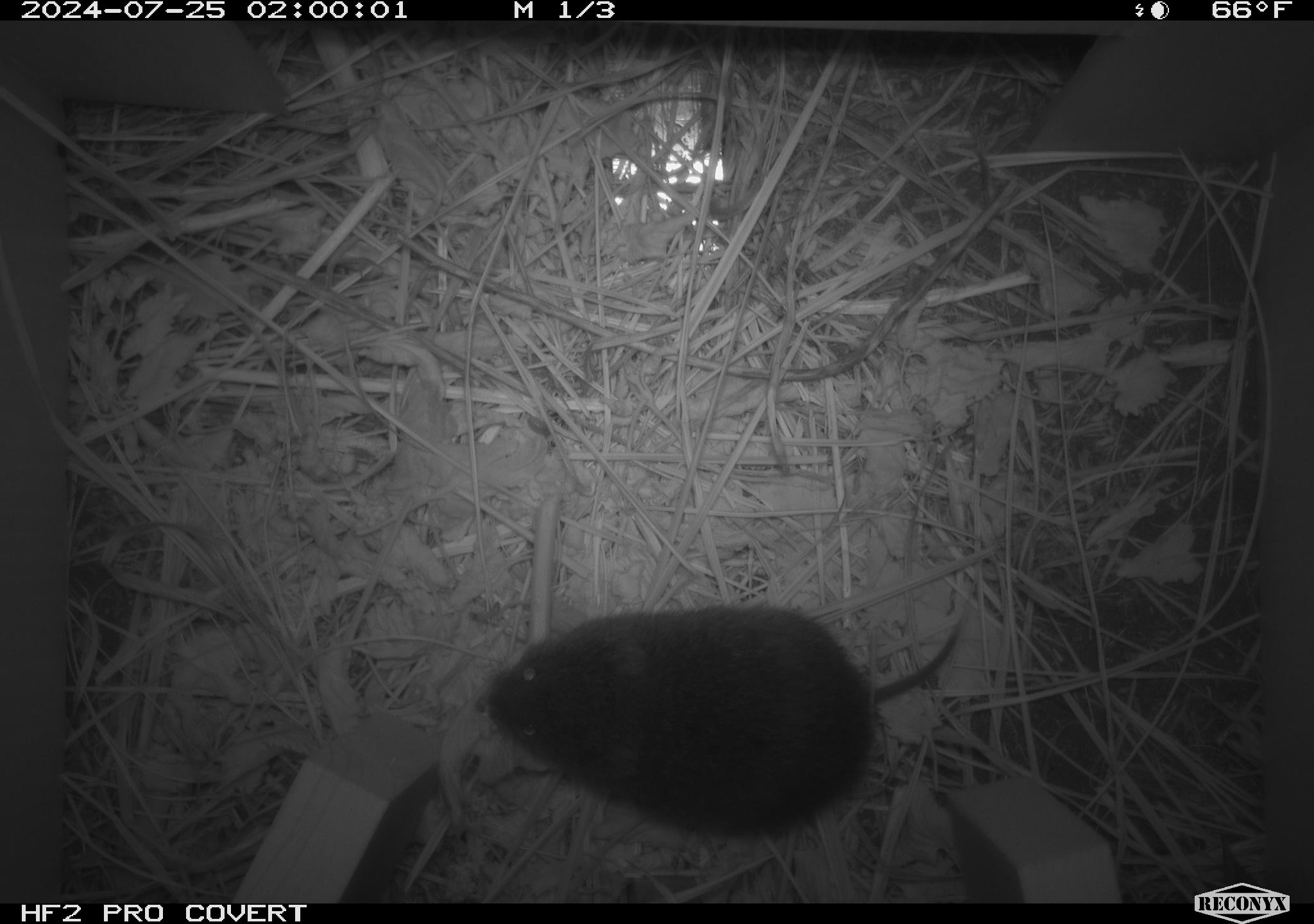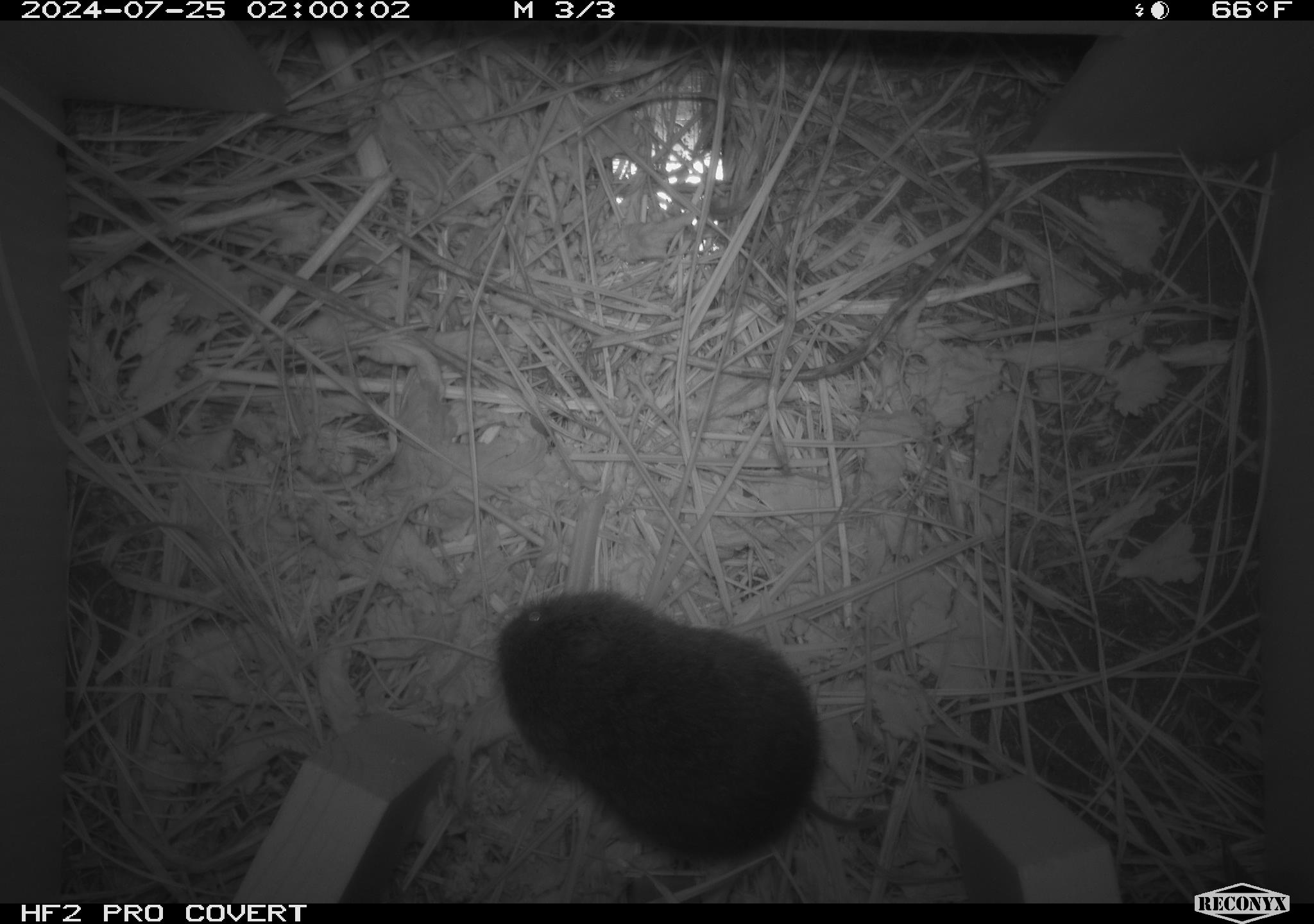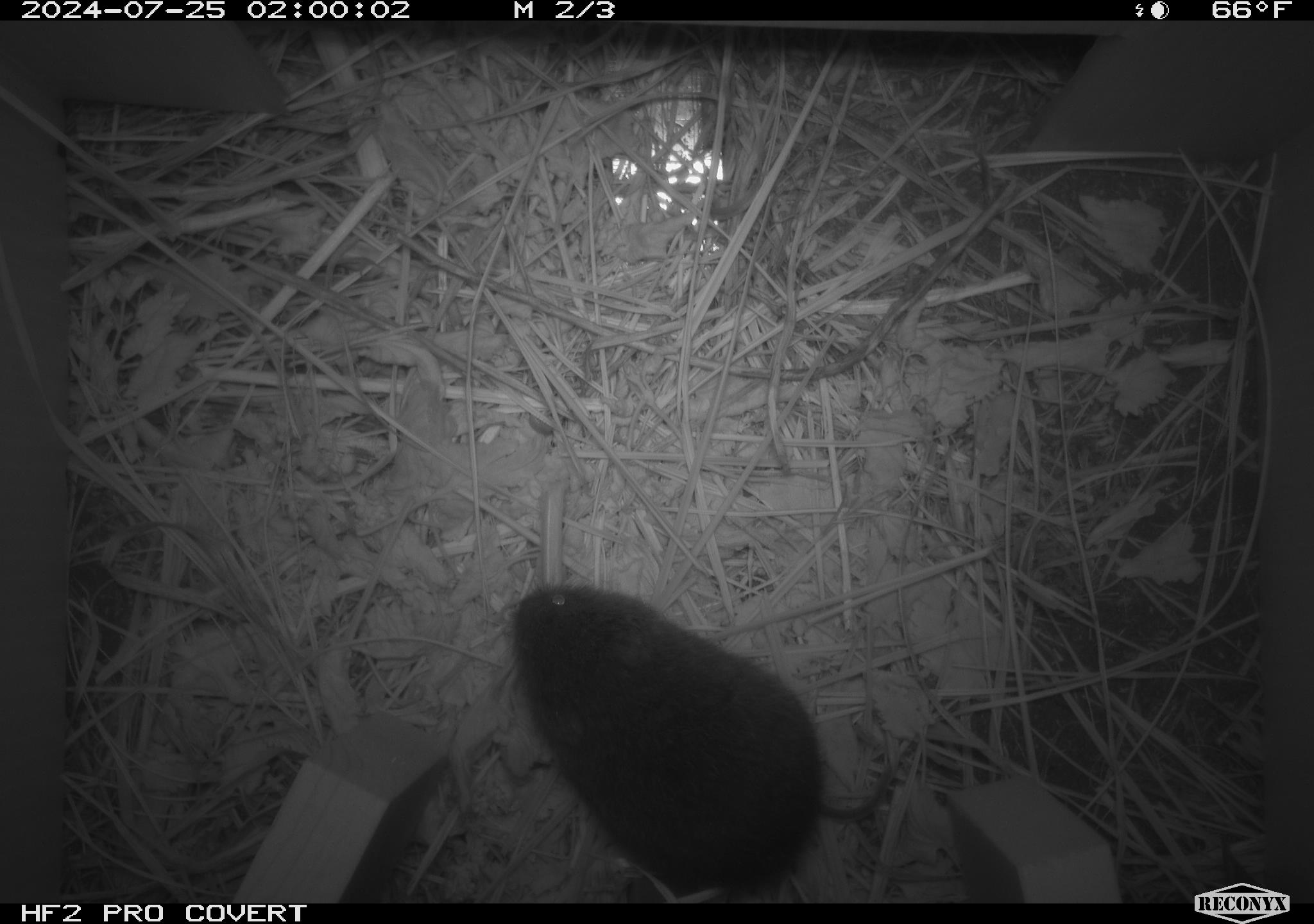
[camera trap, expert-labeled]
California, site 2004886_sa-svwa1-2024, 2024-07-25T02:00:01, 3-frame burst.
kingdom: Animalia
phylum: Chordata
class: Mammalia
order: Rodentia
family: Cricetidae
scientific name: Arvicolinae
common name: voles, lemmings, and muskrats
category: arvicolinae subfamily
Arvicolinae subfamily (voles, lemmings, and muskrats) (Arvicolinae).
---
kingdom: Animalia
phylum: Arthropoda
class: Malacostraca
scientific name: Malacostraca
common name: amphipods, crabs, isopods, krill, lobsters and shrimps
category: malacostracan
Malacostracan (amphipods, crabs, isopods, krill, lobsters and shrimps) (Malacostraca).